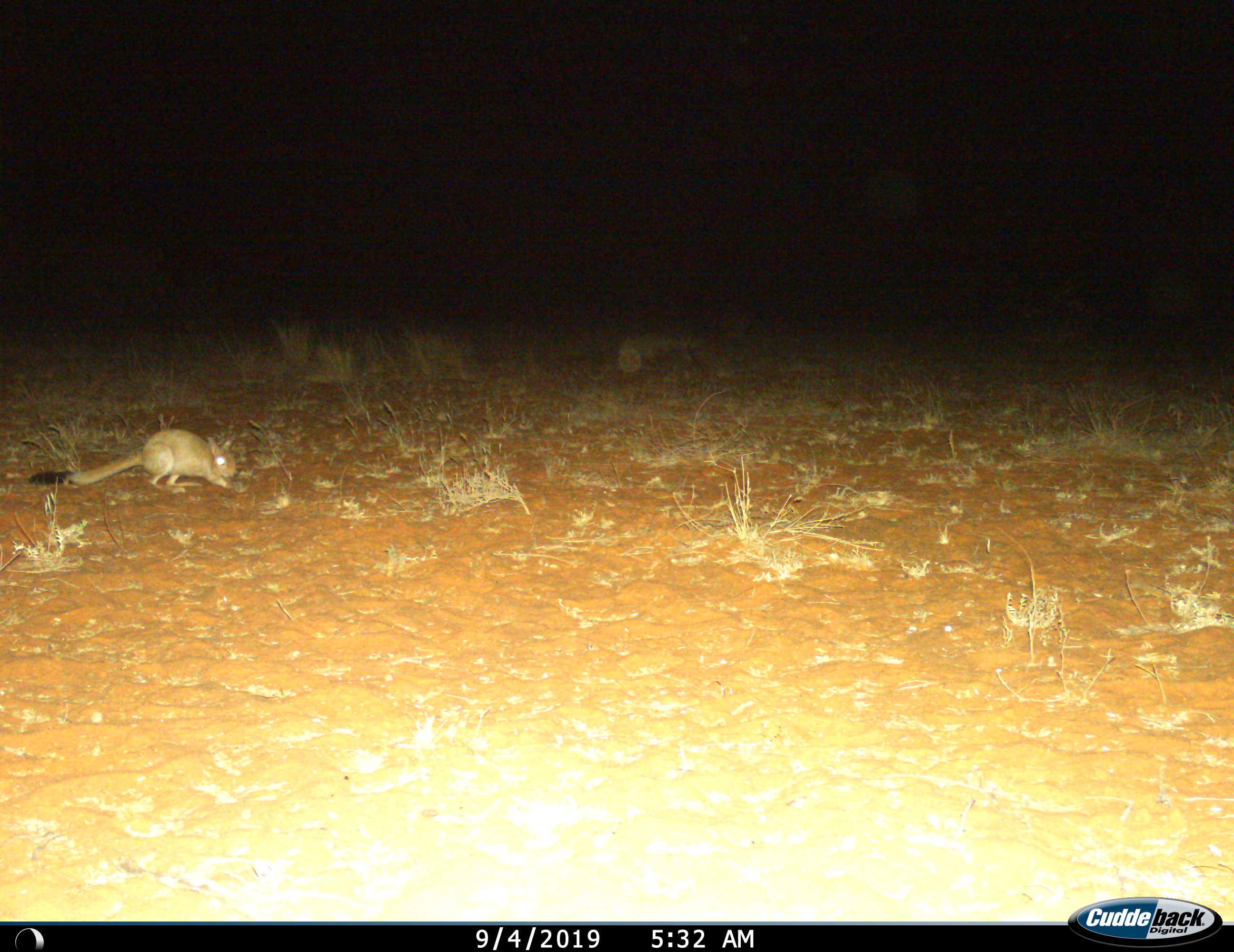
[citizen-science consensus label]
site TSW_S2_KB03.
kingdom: Animalia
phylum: Chordata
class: Mammalia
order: Rodentia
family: Pedetidae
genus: Pedetes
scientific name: Pedetes capensis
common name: springhare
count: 1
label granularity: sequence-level